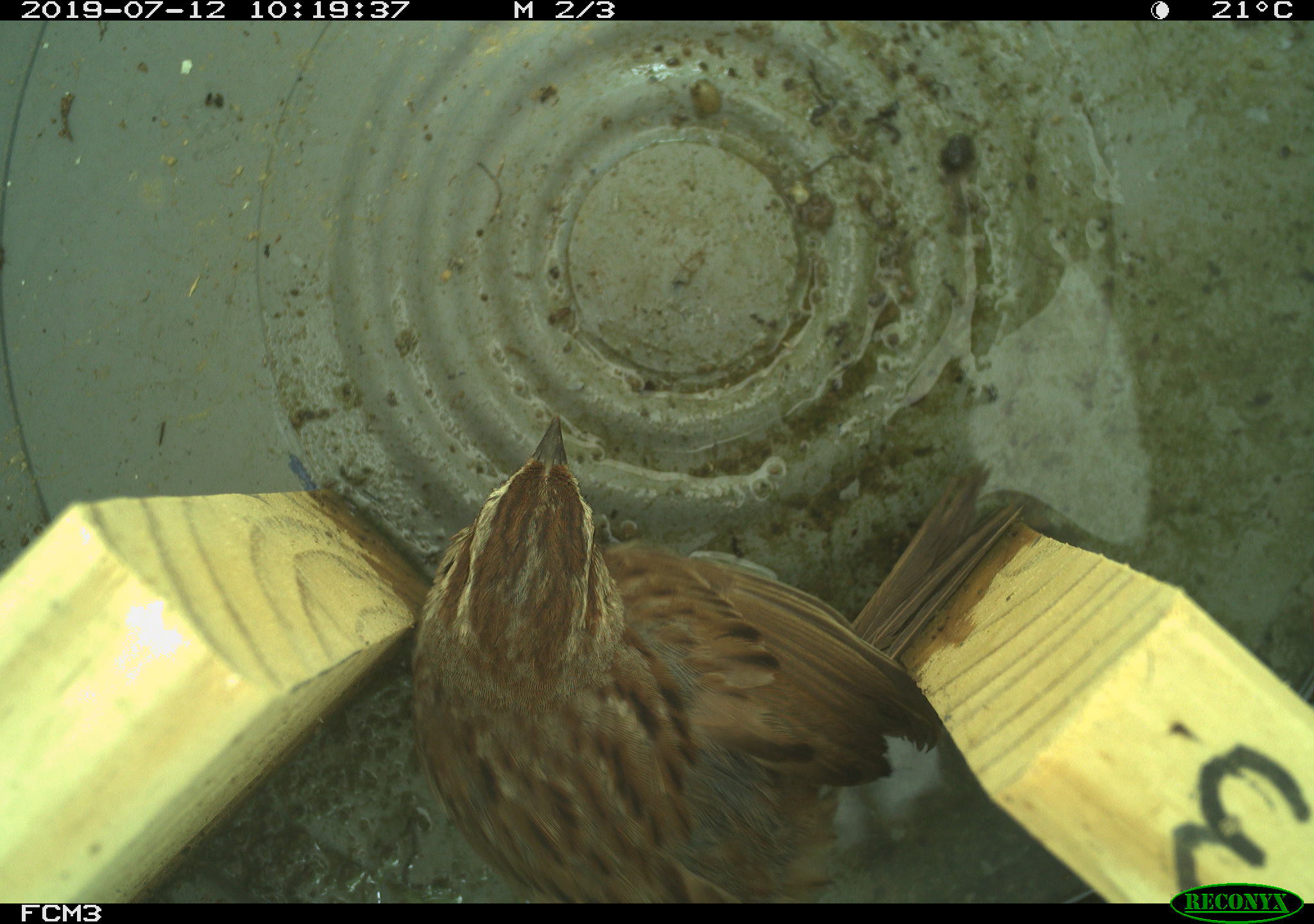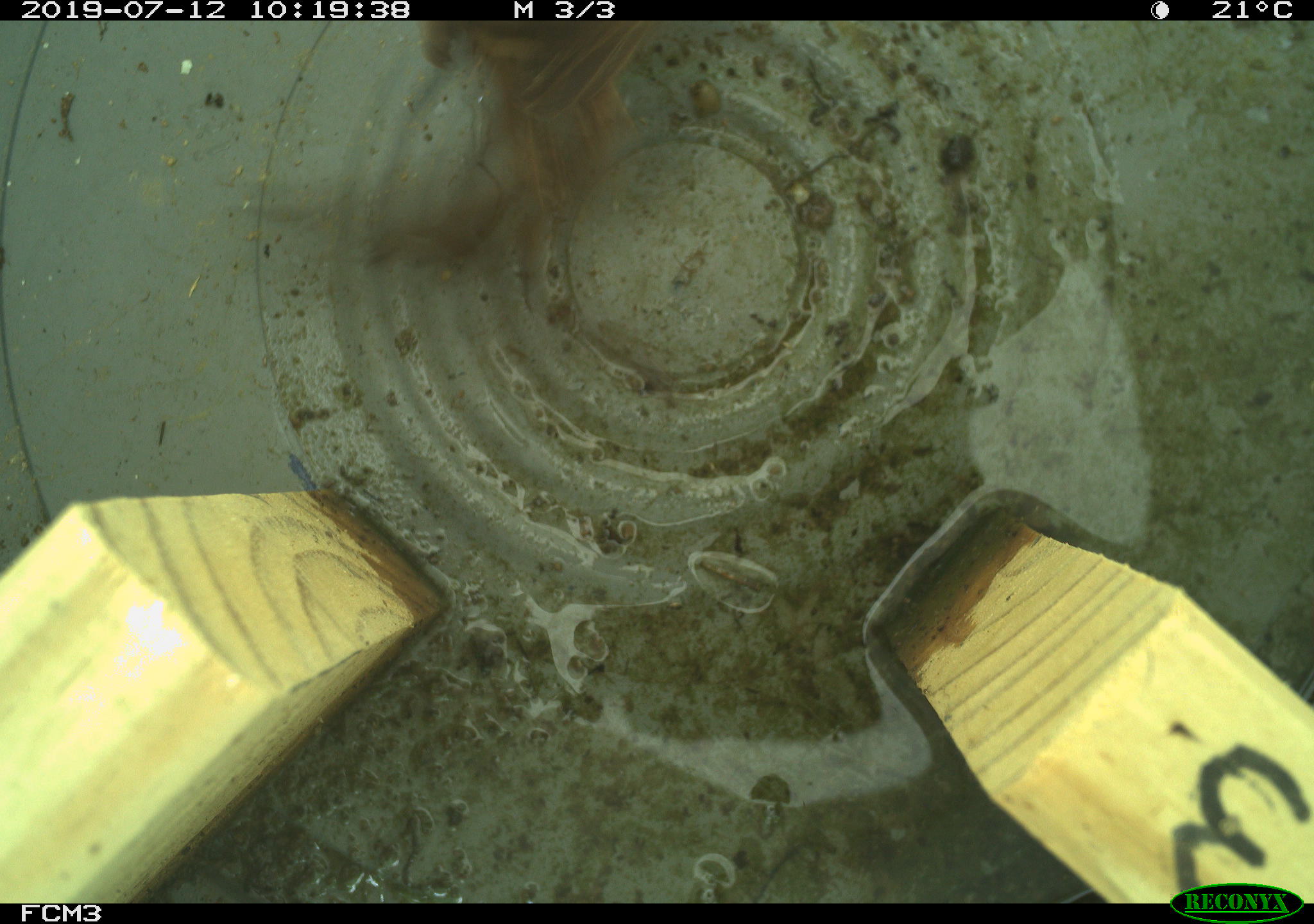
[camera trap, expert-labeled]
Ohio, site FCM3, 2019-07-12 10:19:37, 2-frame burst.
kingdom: Animalia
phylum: Chordata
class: Aves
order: Passeriformes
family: Passerellidae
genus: Melospiza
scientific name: Melospiza melodia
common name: song sparrow